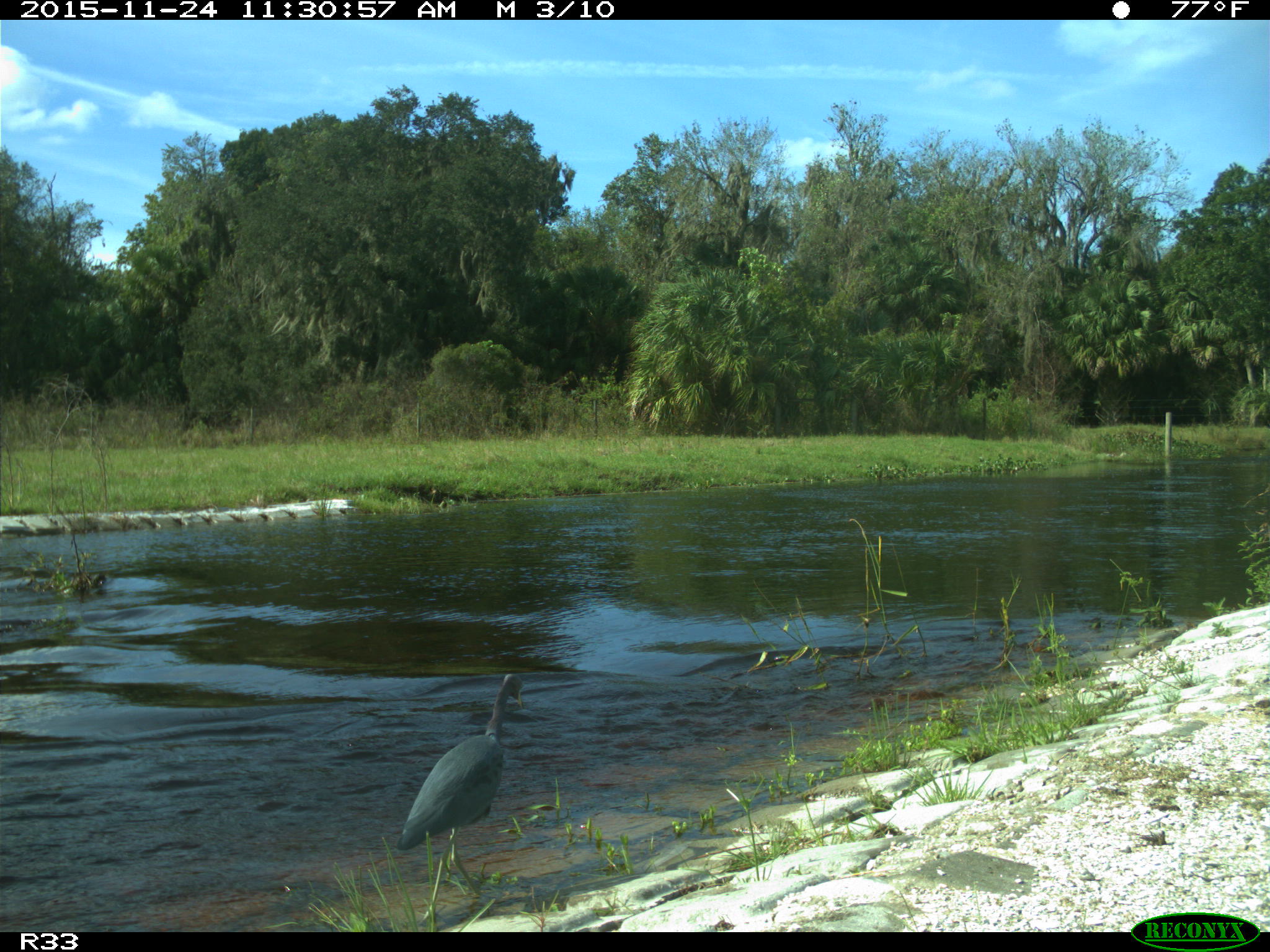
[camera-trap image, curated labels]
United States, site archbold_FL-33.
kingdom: Animalia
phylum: Chordata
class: Aves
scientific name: Aves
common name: birds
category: unidentified bird